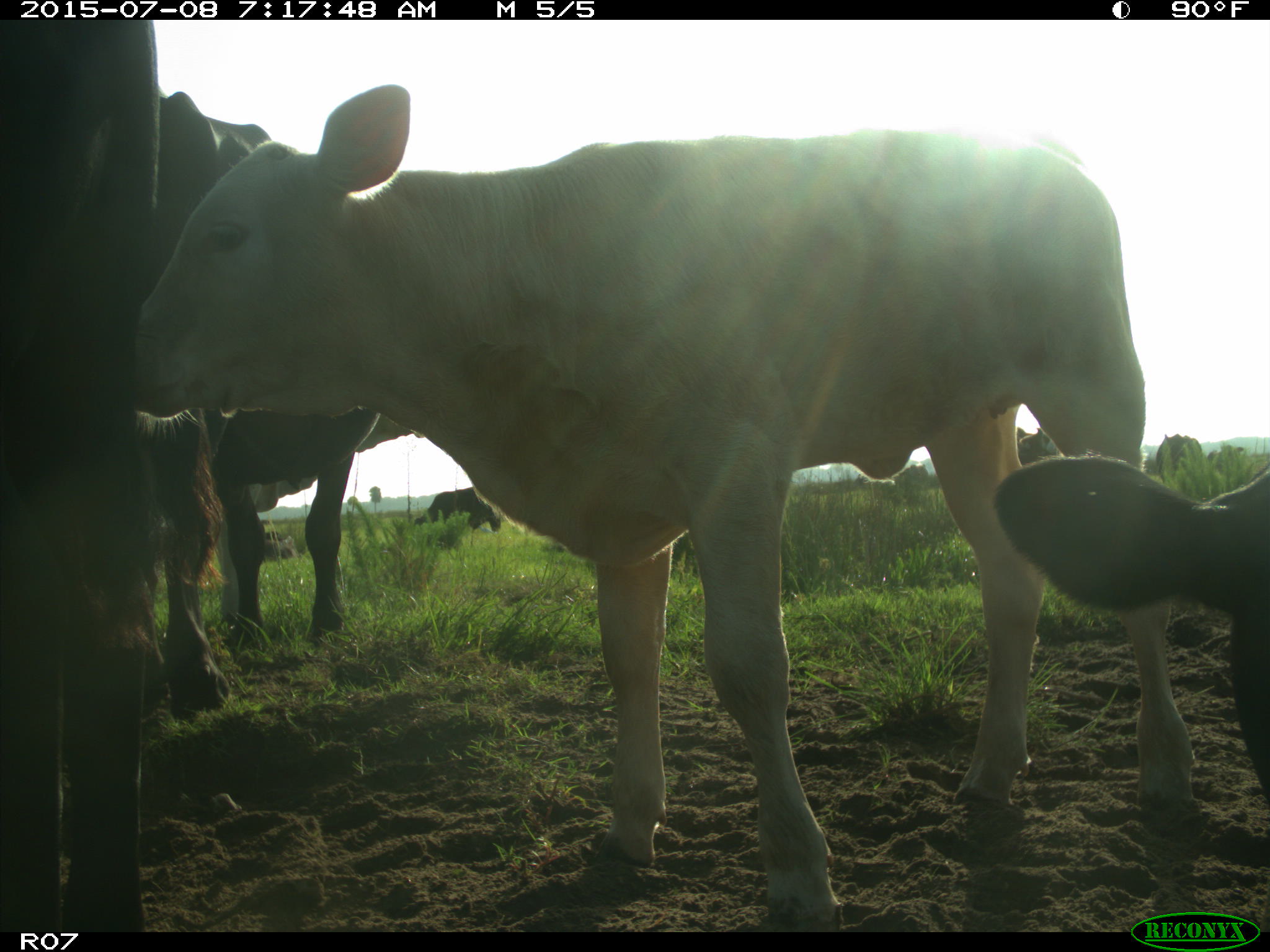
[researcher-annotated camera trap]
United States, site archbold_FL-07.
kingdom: Animalia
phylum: Chordata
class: Mammalia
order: Artiodactyla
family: Bovidae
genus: Bos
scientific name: Bos taurus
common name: domestic cow